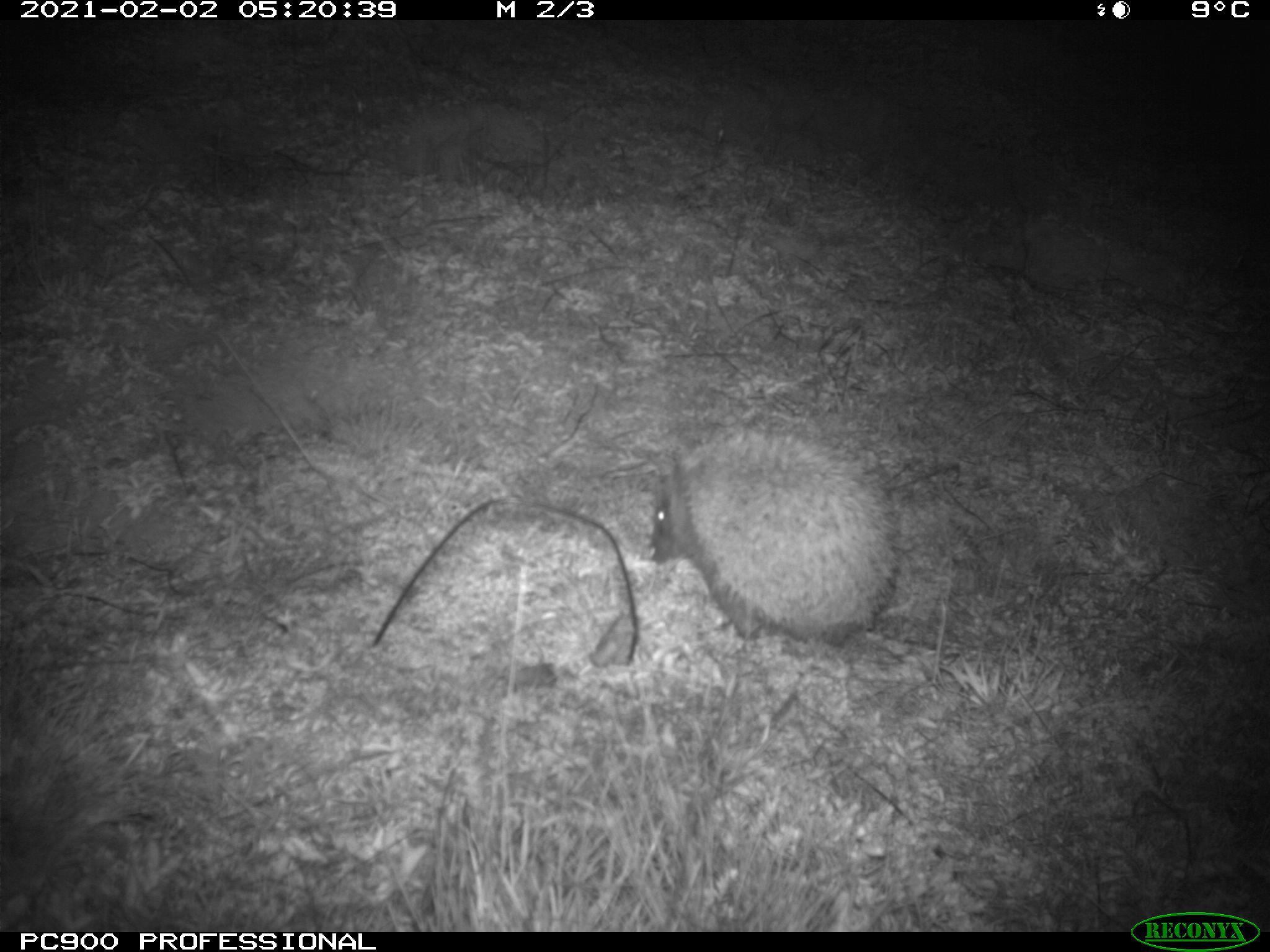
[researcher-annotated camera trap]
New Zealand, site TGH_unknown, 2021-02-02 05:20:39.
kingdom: Animalia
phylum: Chordata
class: Mammalia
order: Eulipotyphla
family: Erinaceidae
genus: Erinaceus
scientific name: Erinaceus europaeus europaeus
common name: european hedgehog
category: hedgehog